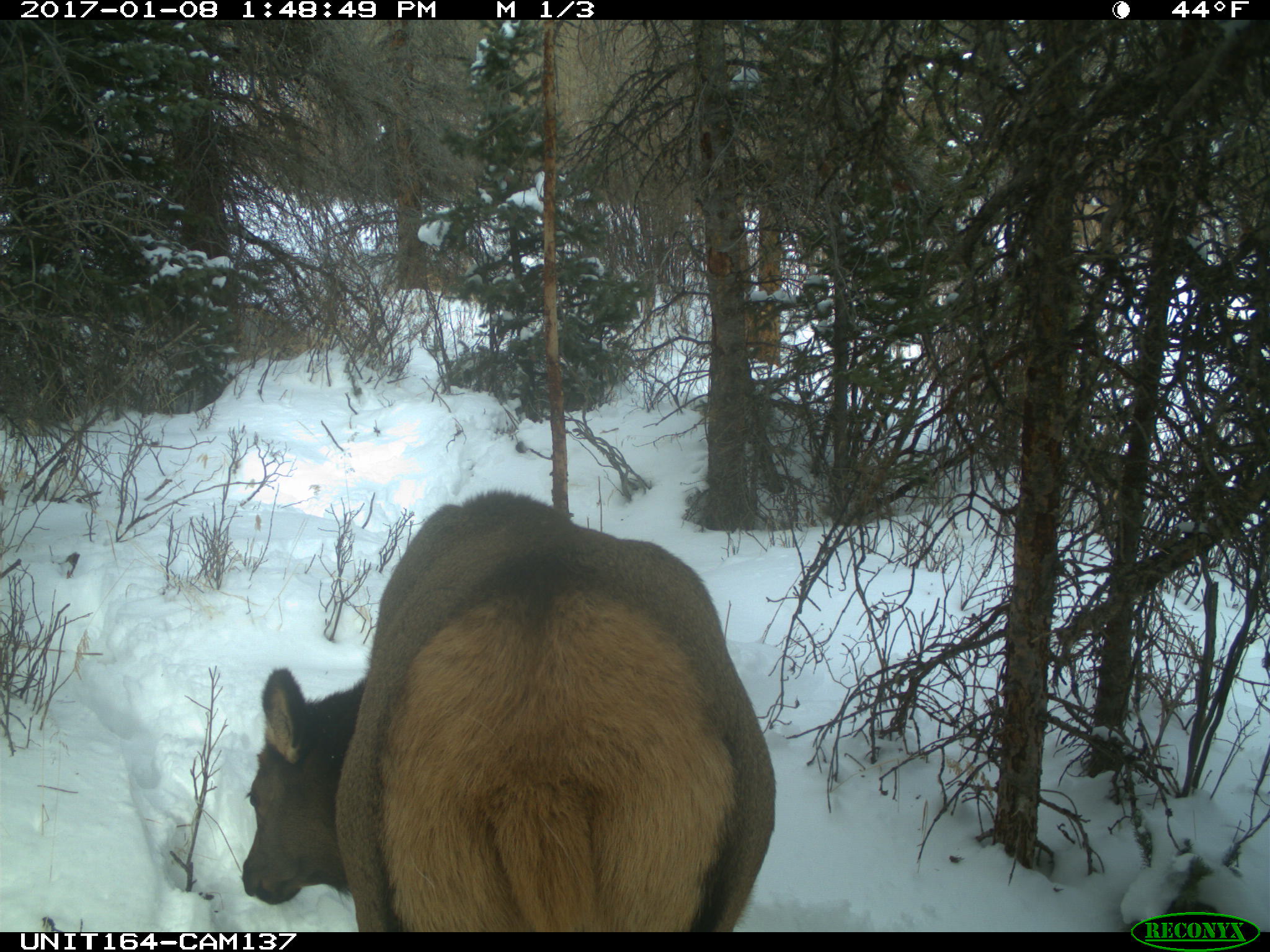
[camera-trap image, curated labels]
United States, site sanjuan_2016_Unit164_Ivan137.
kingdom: Animalia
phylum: Chordata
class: Mammalia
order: Artiodactyla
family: Cervidae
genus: Cervus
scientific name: Cervus elaphus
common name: red deer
Cervus elaphus (red deer).